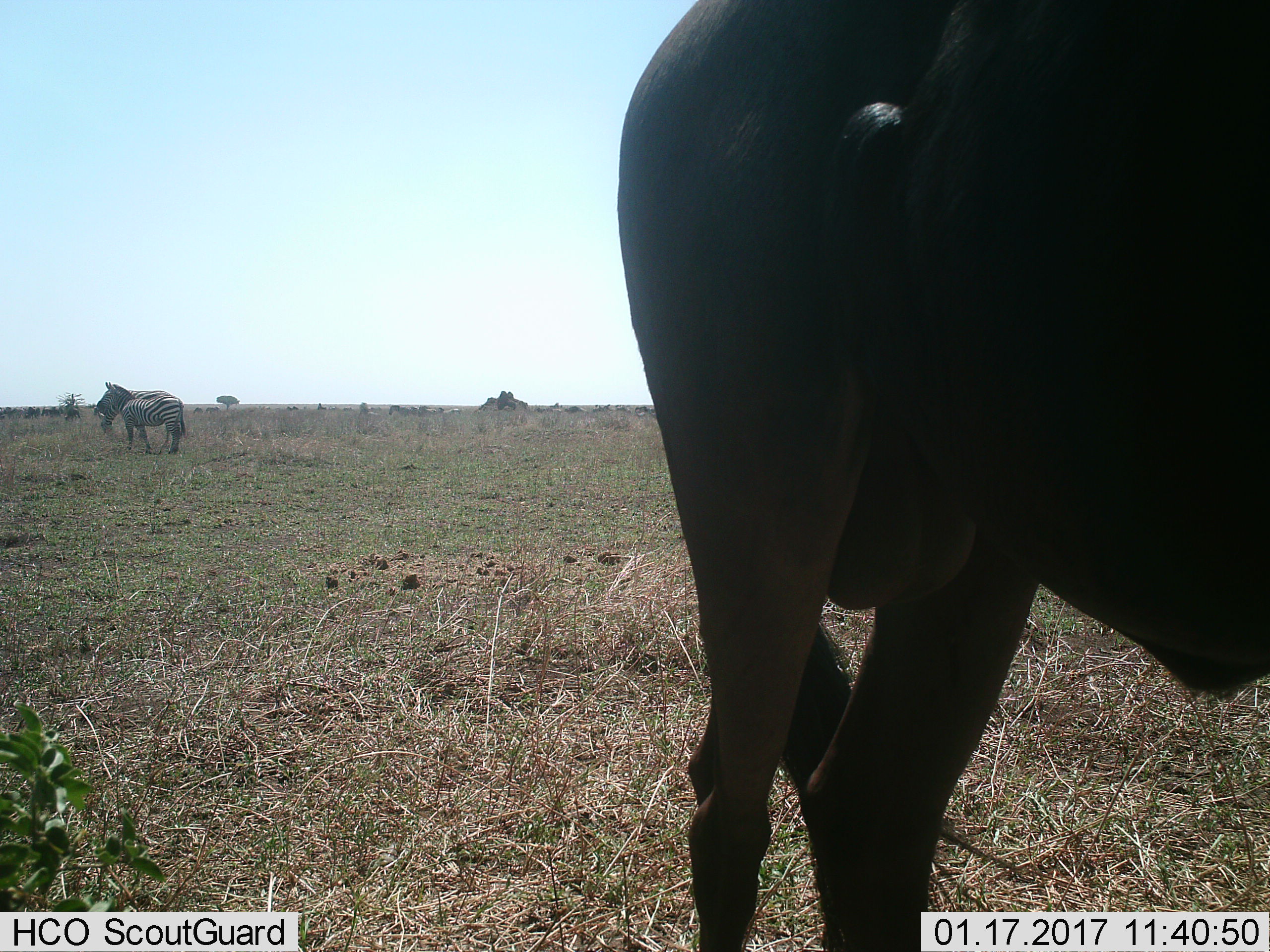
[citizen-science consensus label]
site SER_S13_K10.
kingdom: Animalia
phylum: Chordata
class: Mammalia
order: Artiodactyla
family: Bovidae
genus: Connochaetes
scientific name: Connochaetes taurinus taurinus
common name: blue wildebeest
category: wildebeestblue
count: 1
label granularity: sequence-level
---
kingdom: Animalia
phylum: Chordata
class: Mammalia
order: Perissodactyla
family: Equidae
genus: Equus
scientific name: Equus quagga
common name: plains zebra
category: zebraplains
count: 2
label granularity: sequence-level